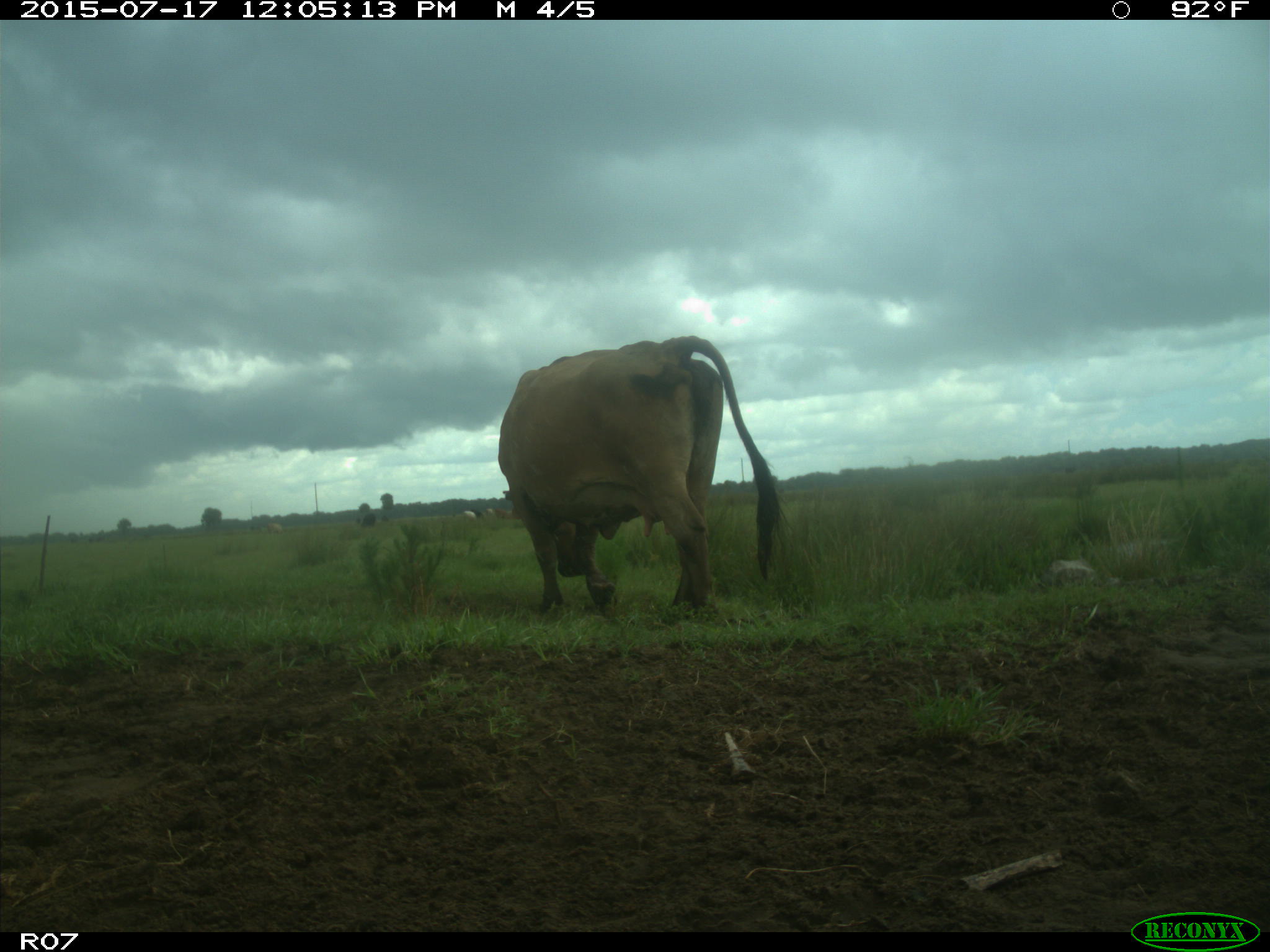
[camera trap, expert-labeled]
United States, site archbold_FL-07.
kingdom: Animalia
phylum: Chordata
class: Mammalia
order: Artiodactyla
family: Bovidae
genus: Bos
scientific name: Bos taurus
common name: domestic cow